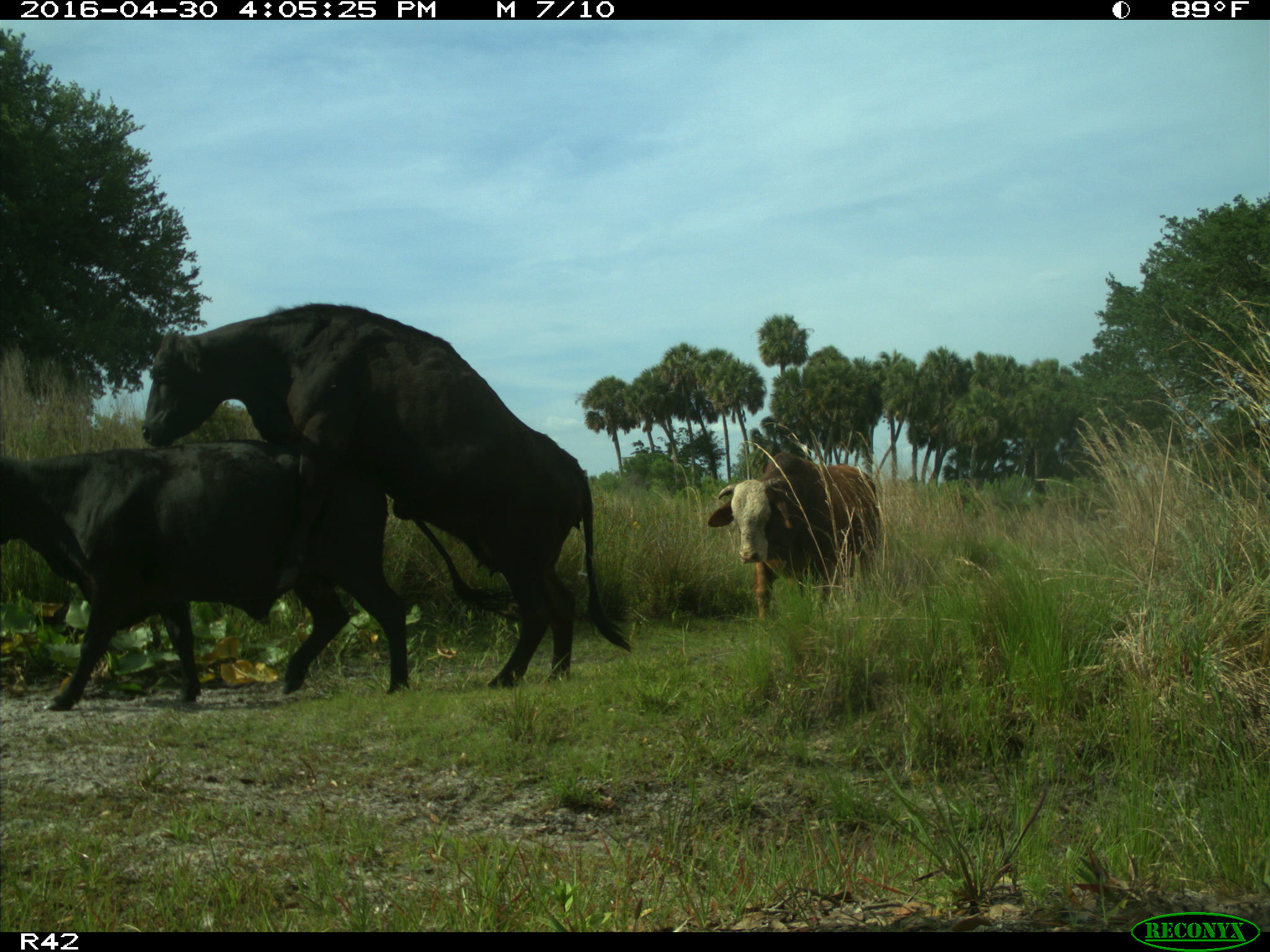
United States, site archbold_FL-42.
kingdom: Animalia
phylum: Chordata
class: Mammalia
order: Artiodactyla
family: Bovidae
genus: Bos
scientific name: Bos taurus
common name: domestic cow